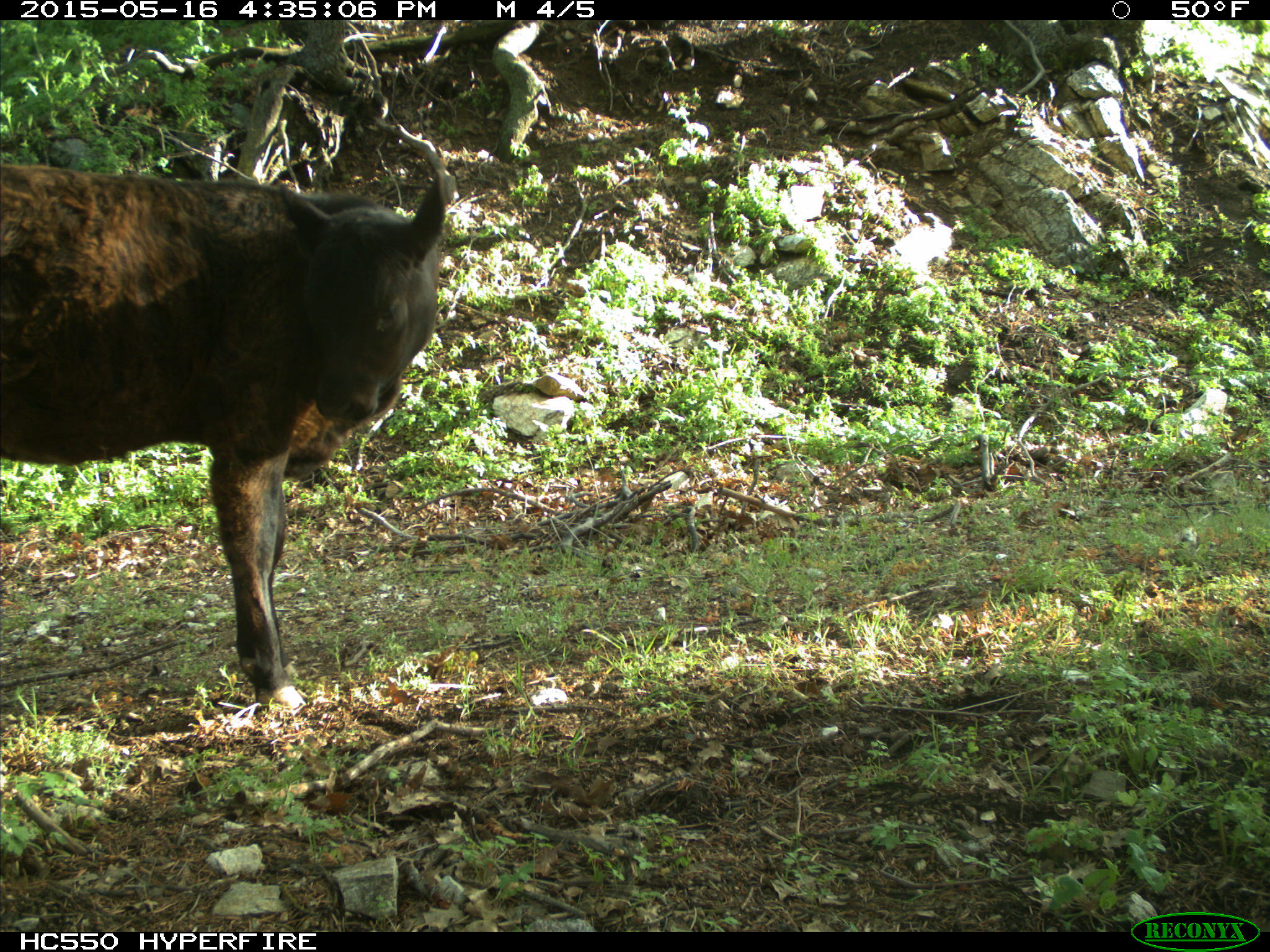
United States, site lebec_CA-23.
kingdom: Animalia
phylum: Chordata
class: Mammalia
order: Artiodactyla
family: Bovidae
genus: Bos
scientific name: Bos taurus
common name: domestic cow